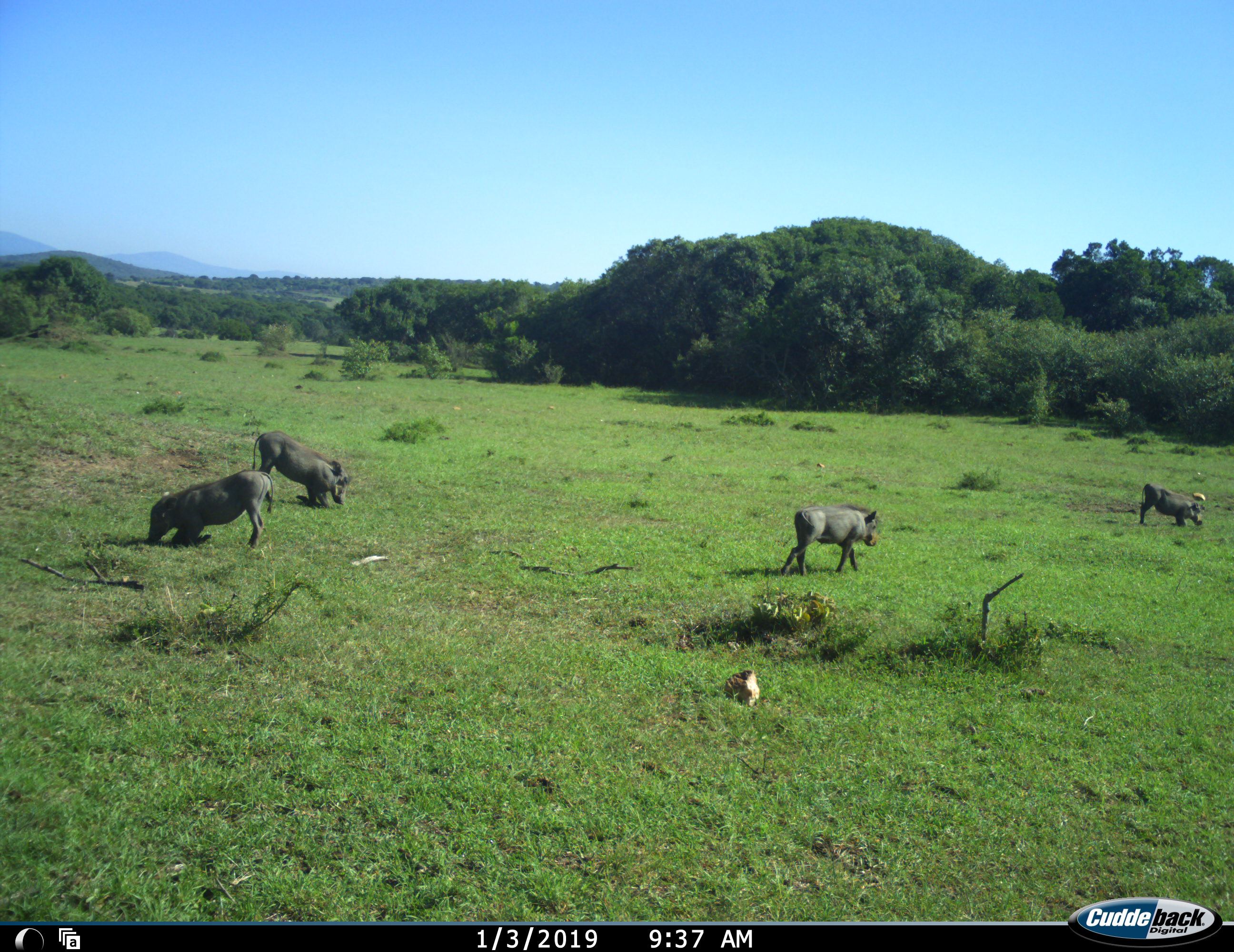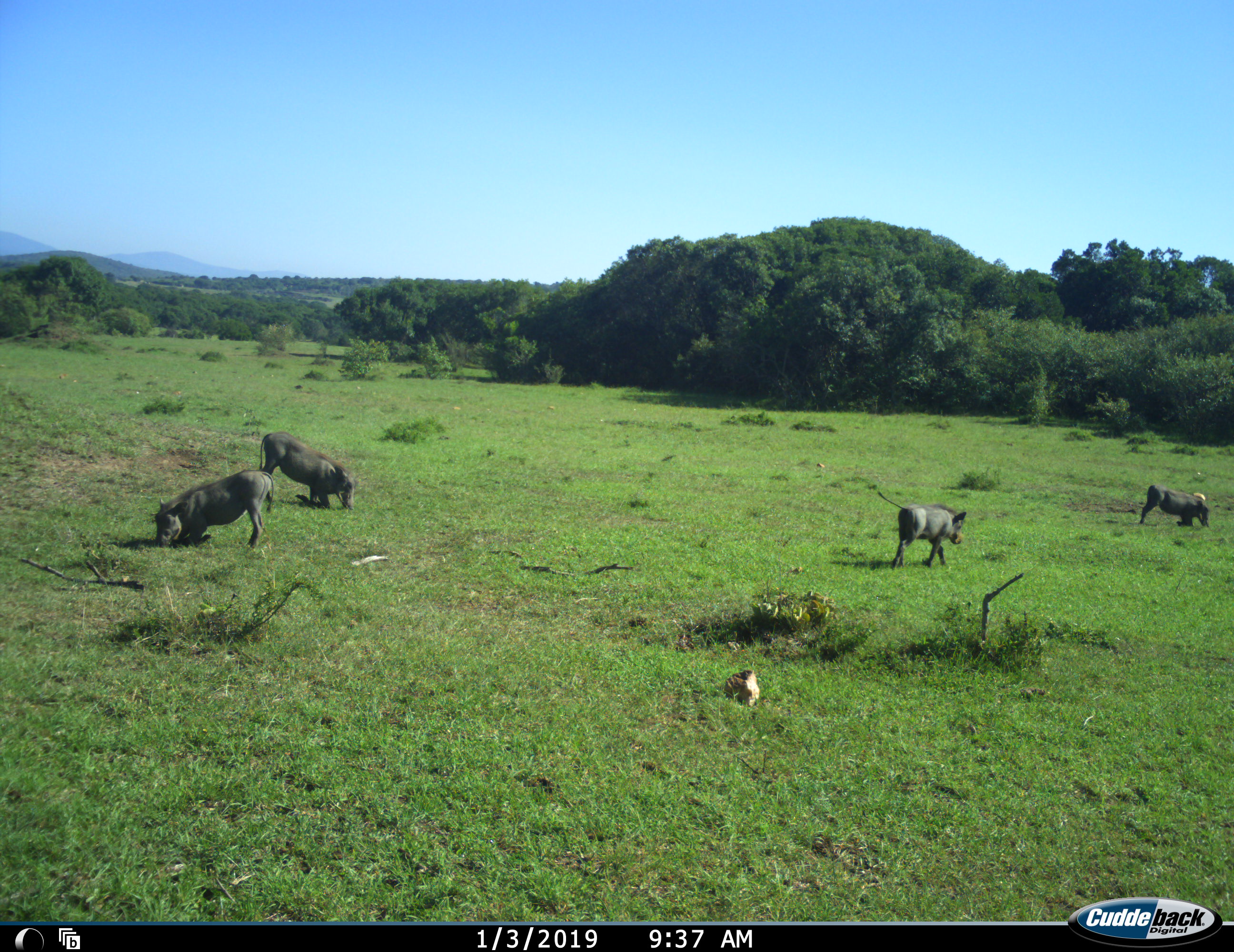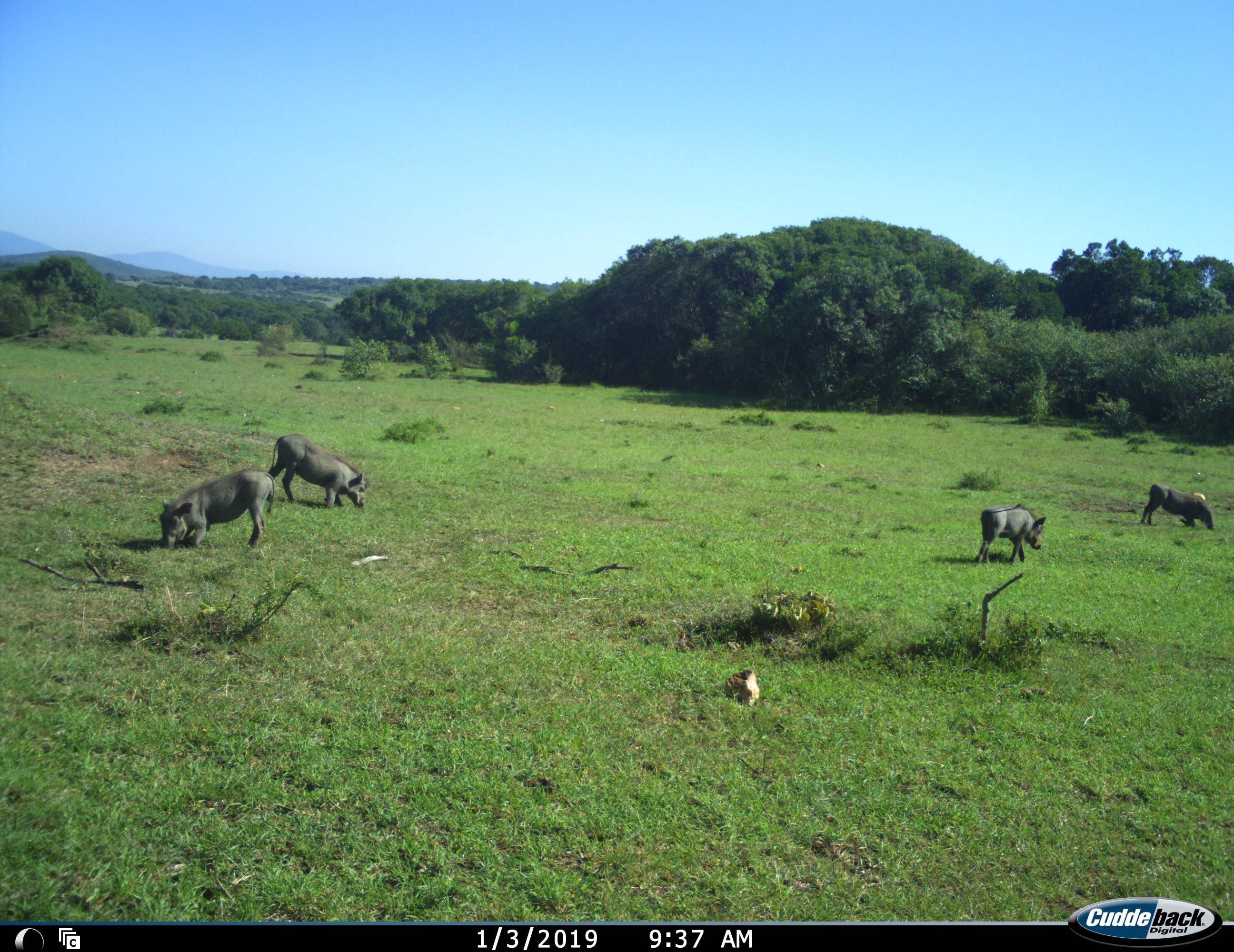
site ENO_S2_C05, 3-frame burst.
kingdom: Animalia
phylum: Chordata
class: Mammalia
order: Artiodactyla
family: Suidae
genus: Phacochoerus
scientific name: Phacochoerus africanus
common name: warthog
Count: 4.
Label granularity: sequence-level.